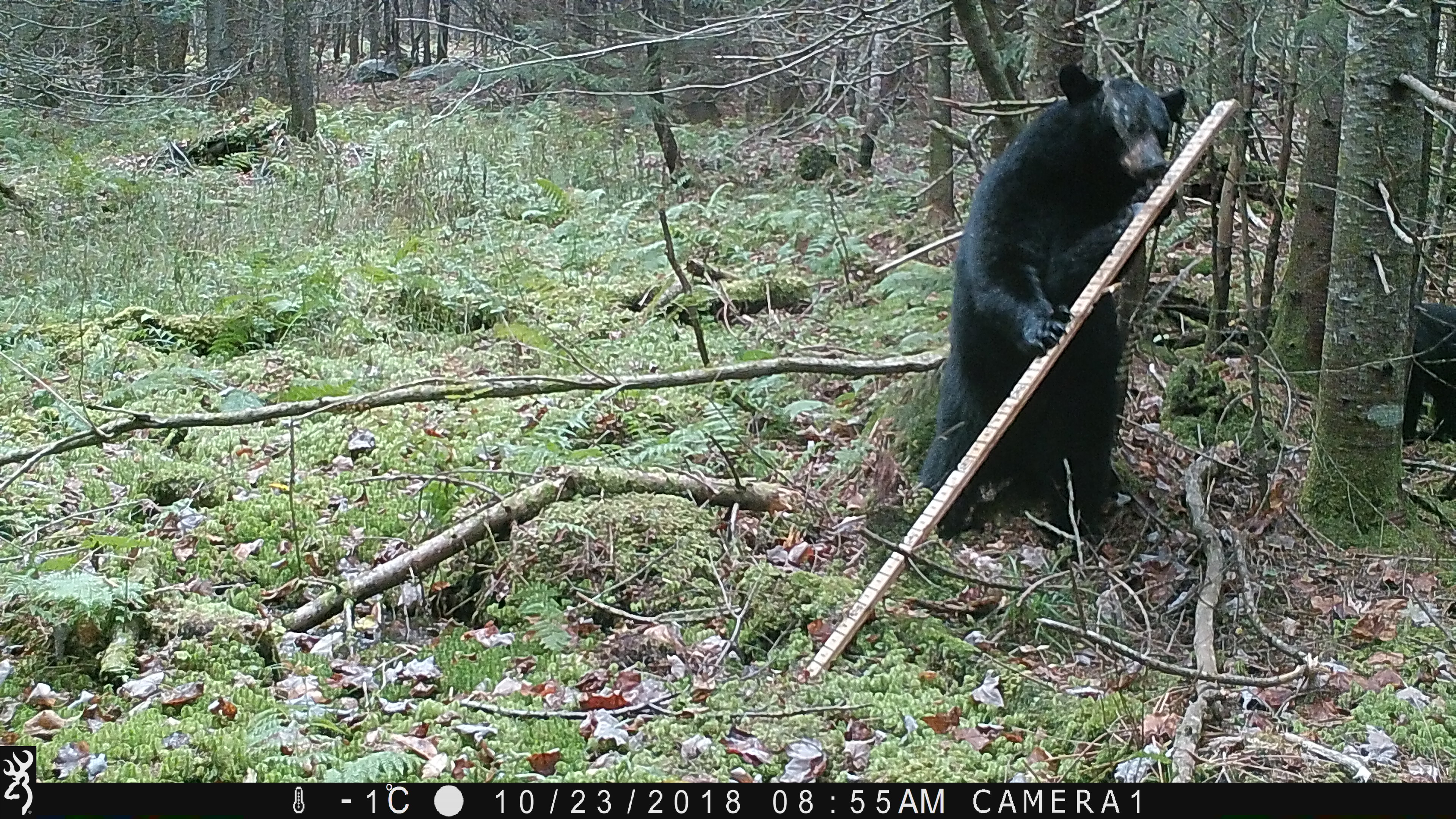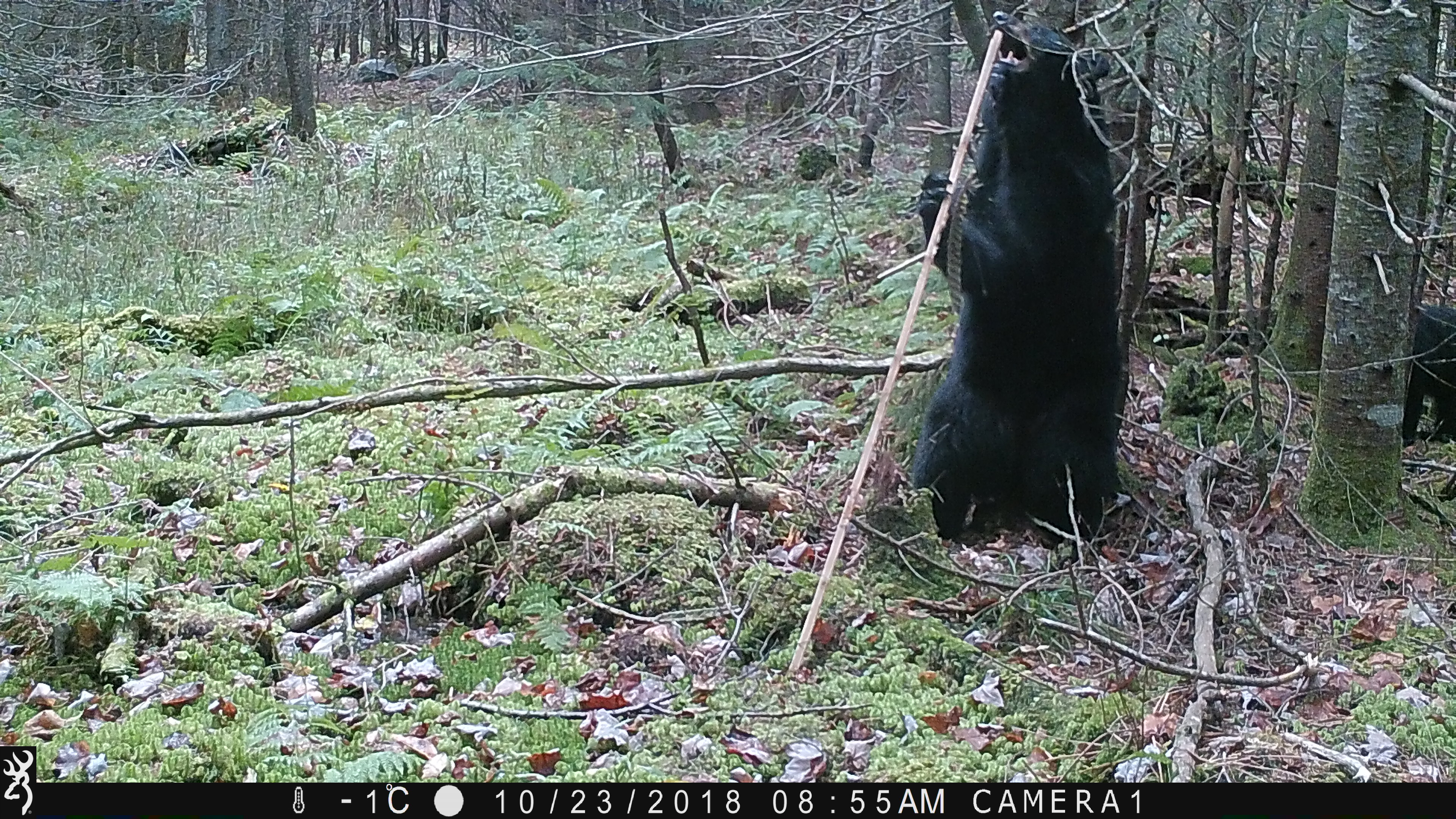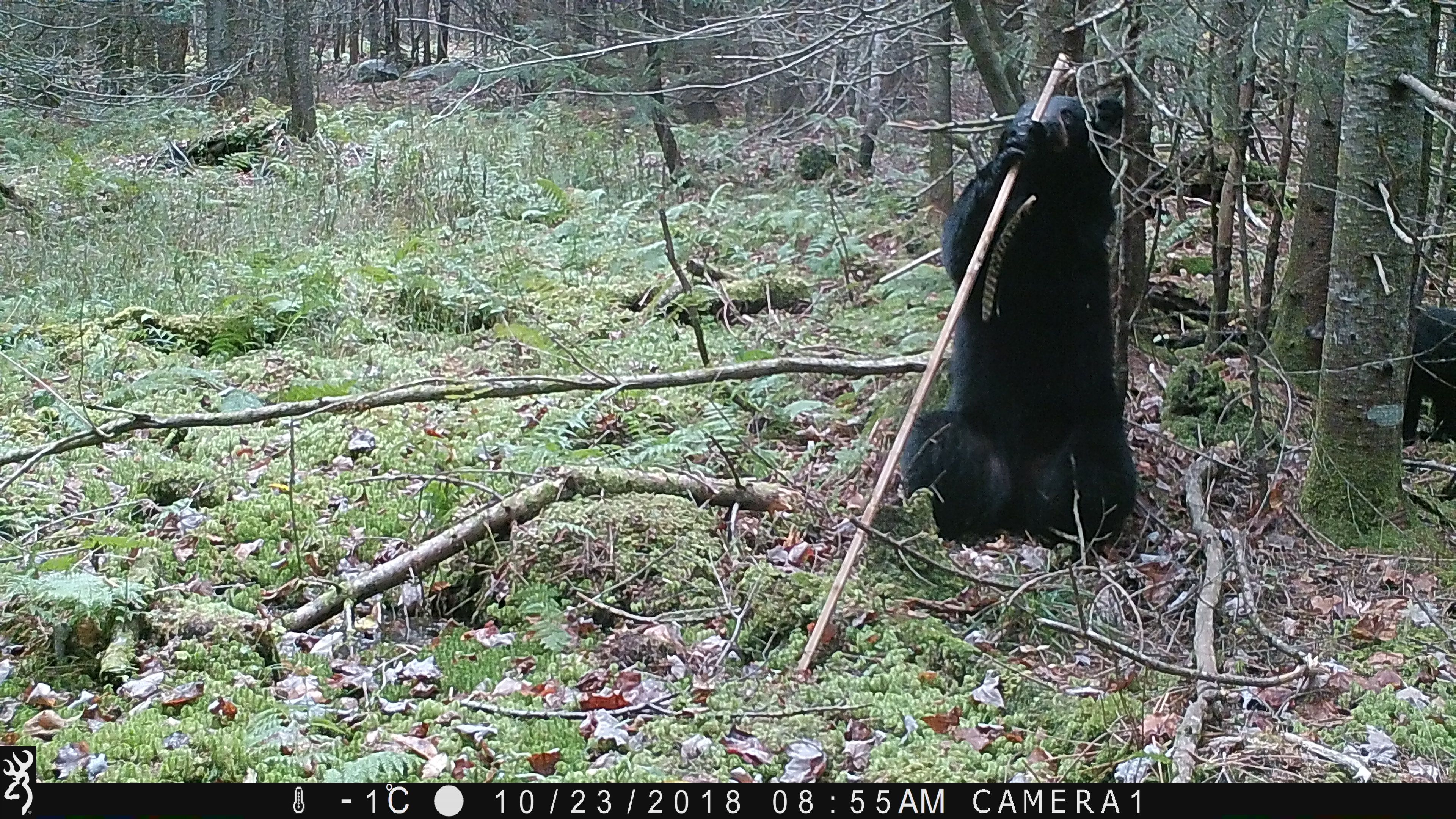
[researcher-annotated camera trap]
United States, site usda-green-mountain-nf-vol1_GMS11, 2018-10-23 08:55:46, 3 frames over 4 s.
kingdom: Animalia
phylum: Chordata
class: Mammalia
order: Carnivora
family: Ursidae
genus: Ursus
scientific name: Ursus americanus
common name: black bear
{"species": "black bear (Ursus americanus)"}